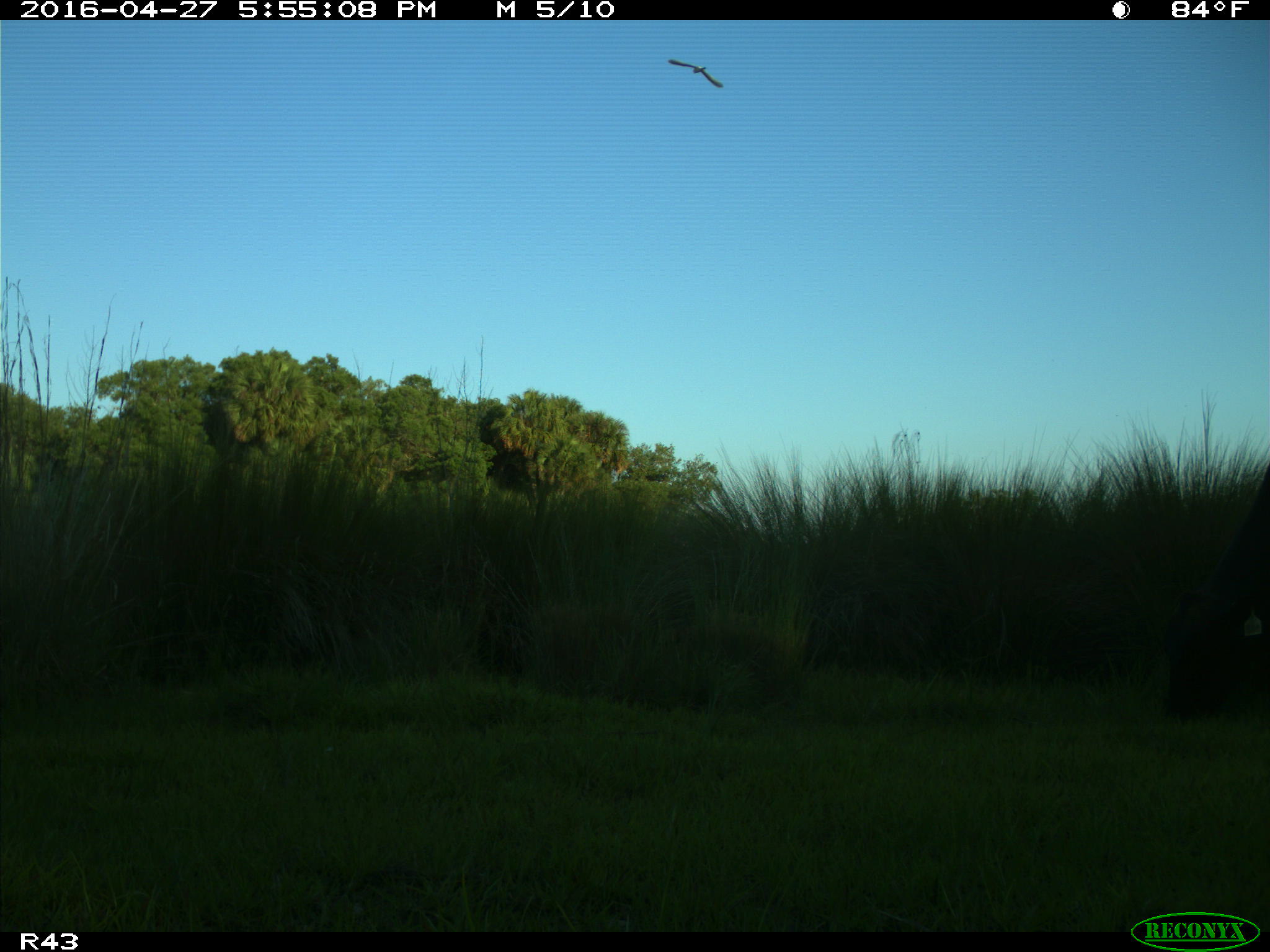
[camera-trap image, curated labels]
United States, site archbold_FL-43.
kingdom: Animalia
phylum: Chordata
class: Mammalia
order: Artiodactyla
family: Bovidae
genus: Bos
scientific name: Bos taurus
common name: domestic cow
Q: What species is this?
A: Bos taurus (domestic cow).